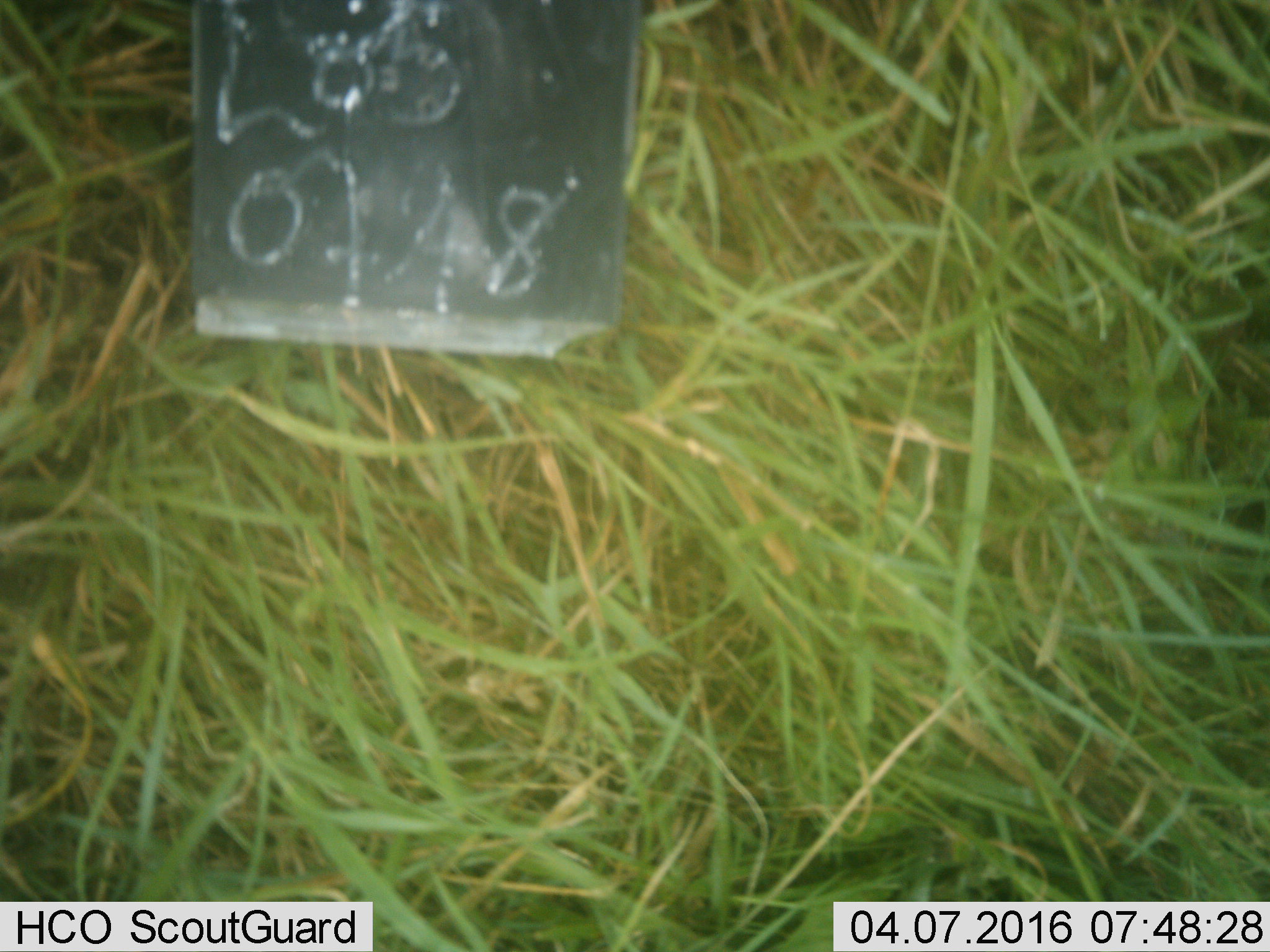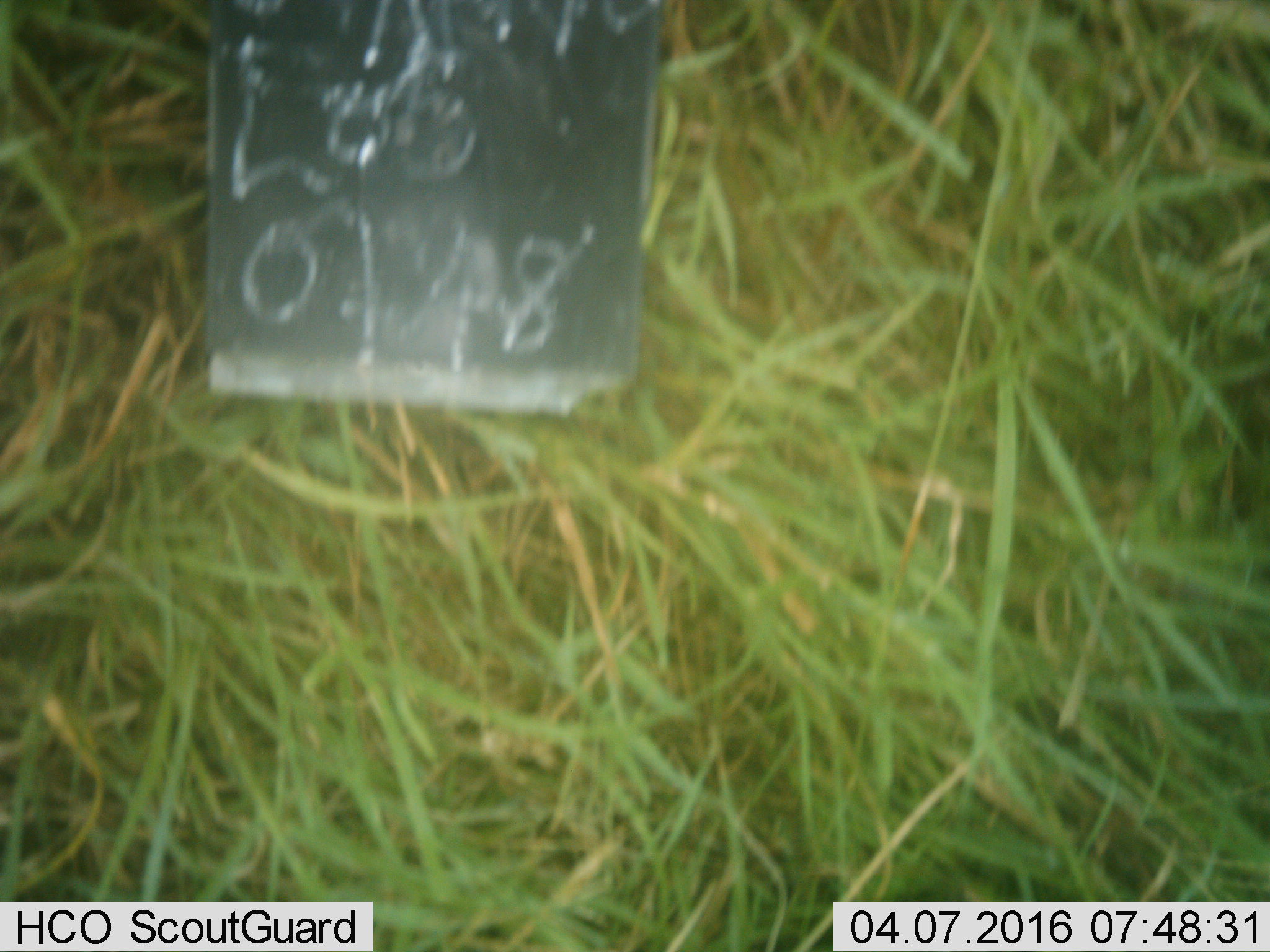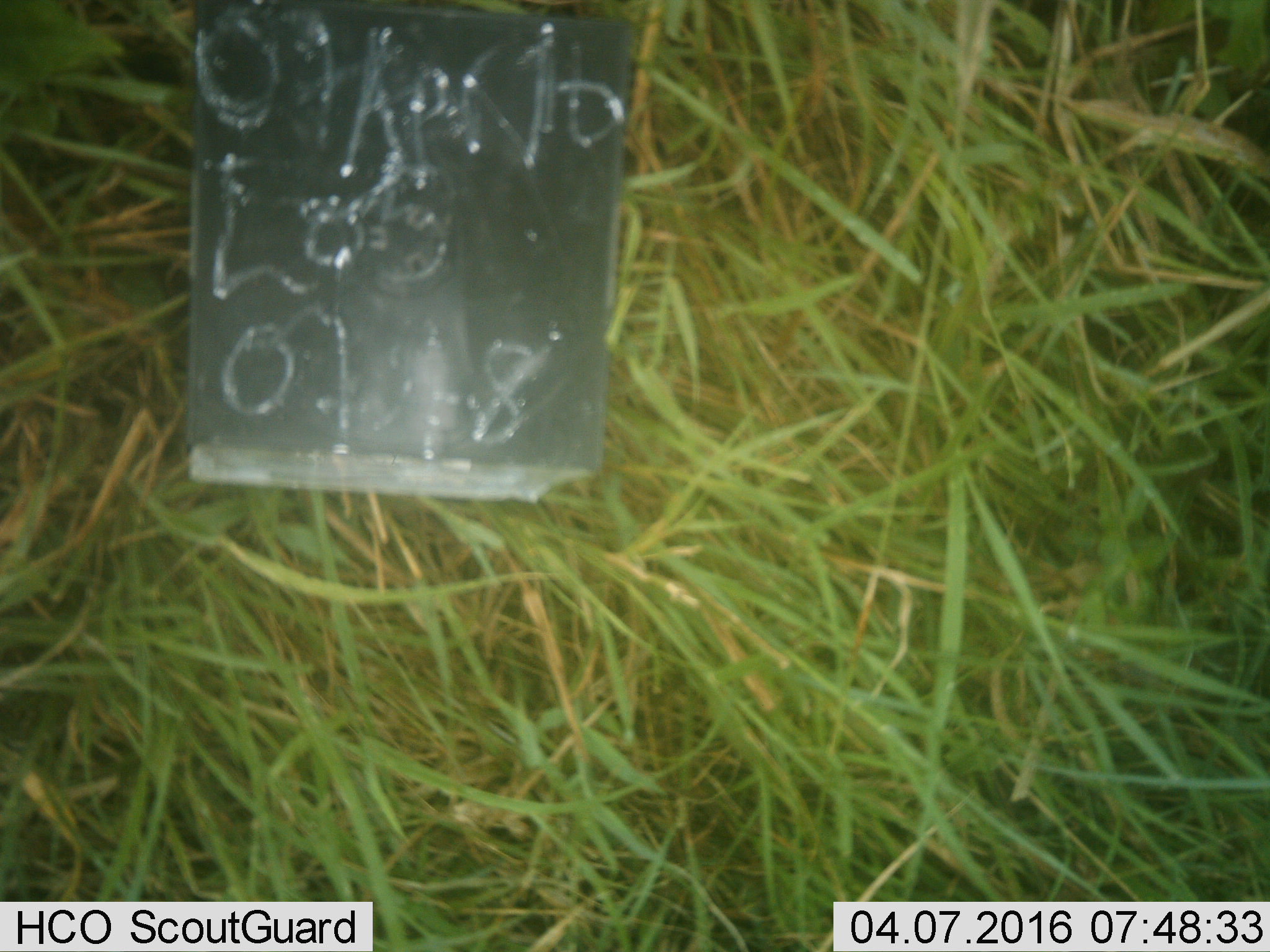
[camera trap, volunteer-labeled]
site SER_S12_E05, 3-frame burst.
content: unidentified animal